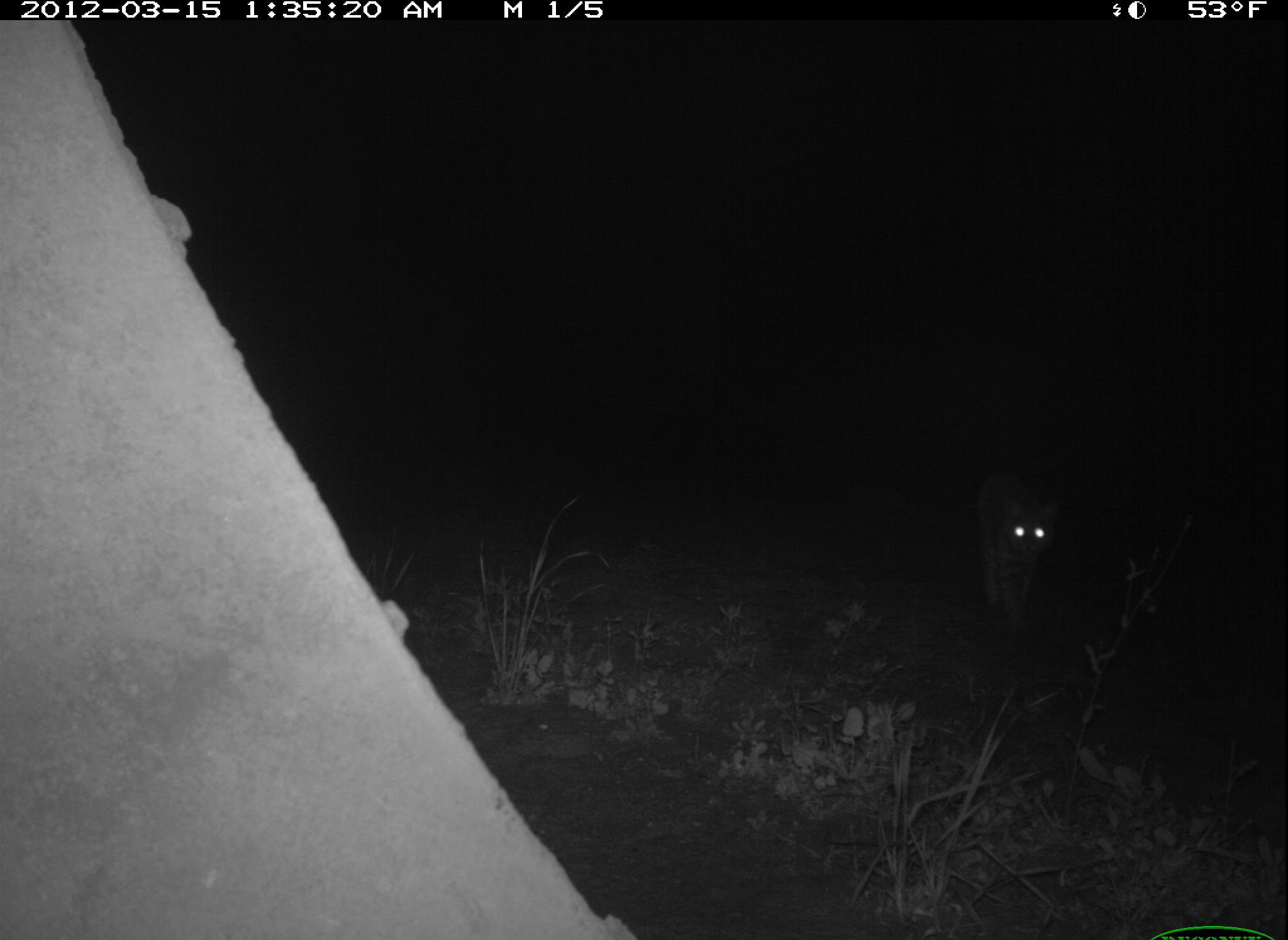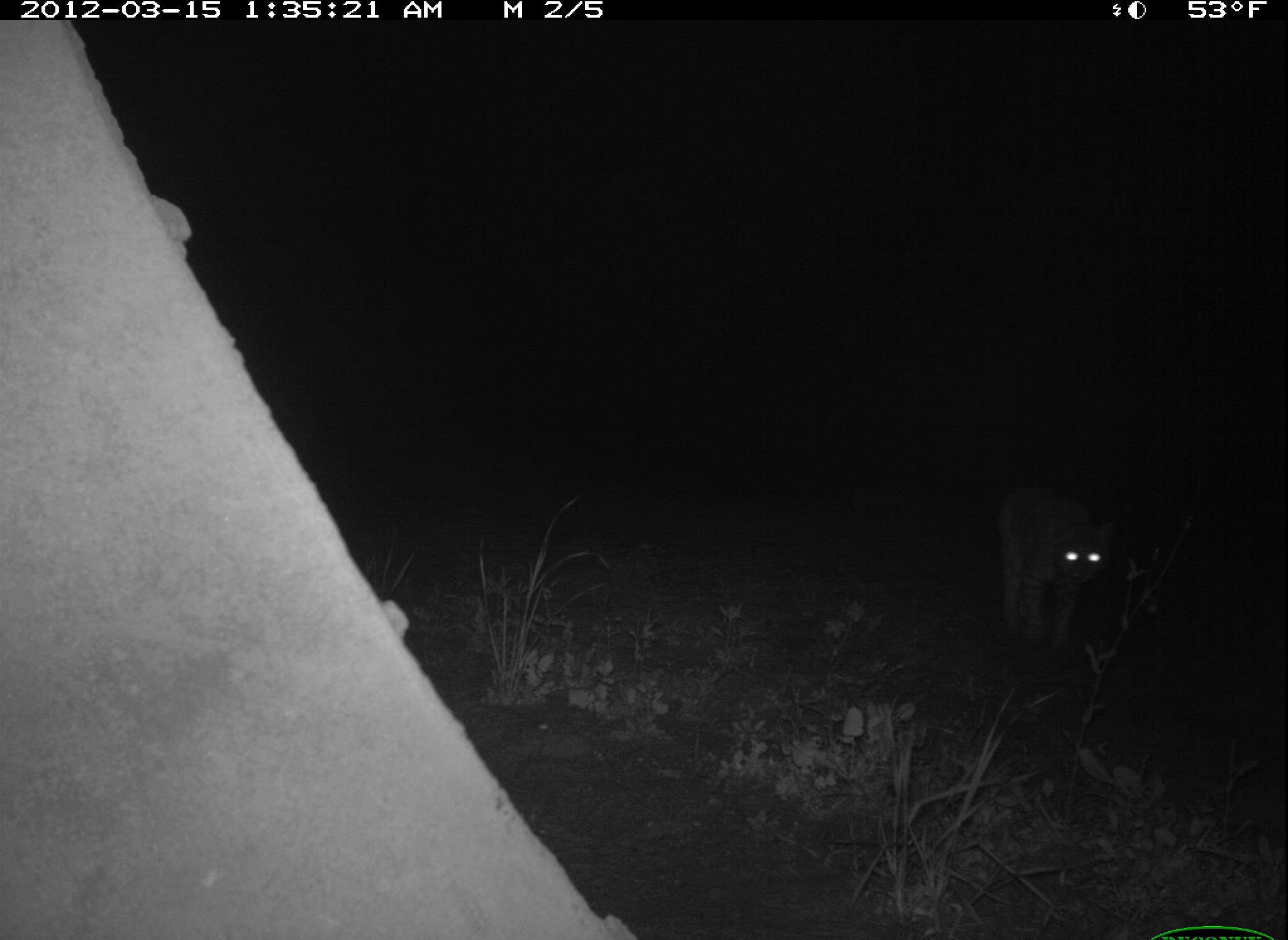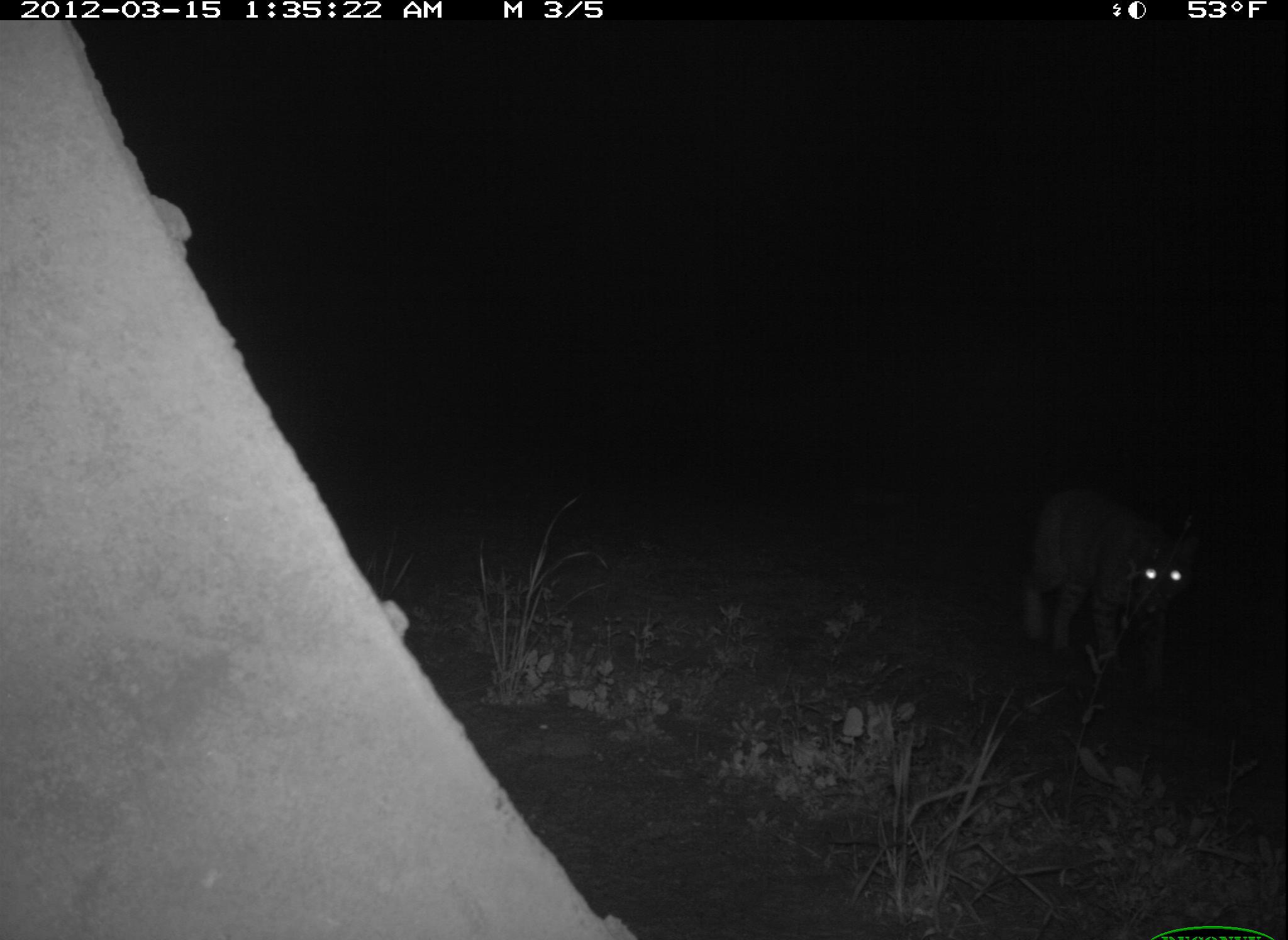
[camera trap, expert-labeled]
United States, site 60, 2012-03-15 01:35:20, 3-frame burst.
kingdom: Animalia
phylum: Chordata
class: Mammalia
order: Carnivora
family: Felidae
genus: Lynx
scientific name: Lynx rufus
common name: bobcat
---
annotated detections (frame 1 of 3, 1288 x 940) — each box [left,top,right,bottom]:
bobcat: [978,483,1055,641]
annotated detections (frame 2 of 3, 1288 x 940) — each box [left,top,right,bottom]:
bobcat: [1000,495,1106,659]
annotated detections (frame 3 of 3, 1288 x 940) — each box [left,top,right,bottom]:
bobcat: [1021,491,1187,691]